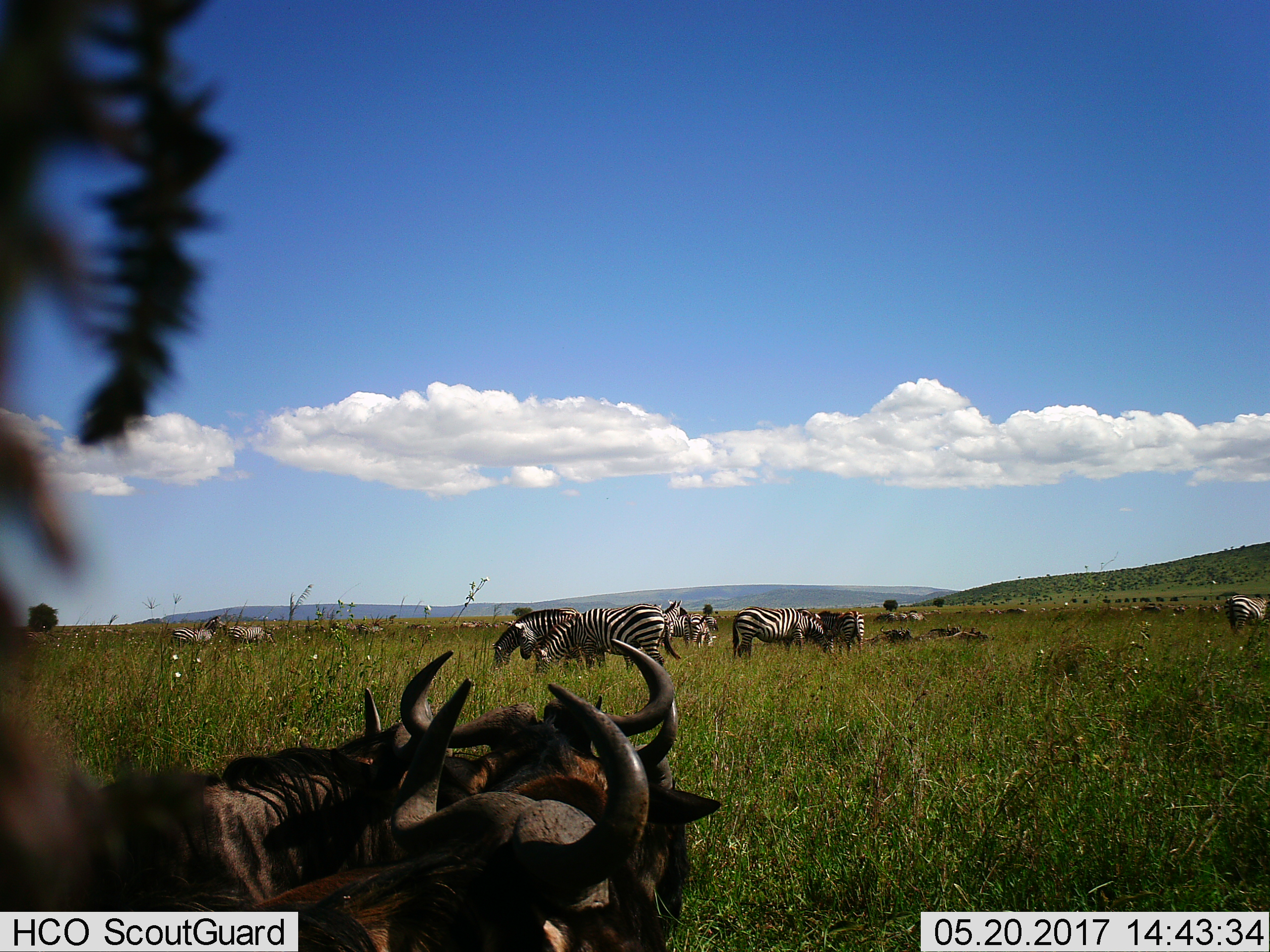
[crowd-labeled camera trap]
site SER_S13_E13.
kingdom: Animalia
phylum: Chordata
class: Mammalia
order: Artiodactyla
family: Bovidae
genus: Connochaetes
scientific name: Connochaetes taurinus taurinus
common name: blue wildebeest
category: wildebeestblue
Wildebeestblue (blue wildebeest) (Connochaetes taurinus taurinus), count 6. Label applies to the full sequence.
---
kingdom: Animalia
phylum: Chordata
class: Mammalia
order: Perissodactyla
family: Equidae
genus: Equus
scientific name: Equus quagga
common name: plains zebra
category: zebraplains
Zebraplains (plains zebra) (Equus quagga), count 11-50. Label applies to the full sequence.